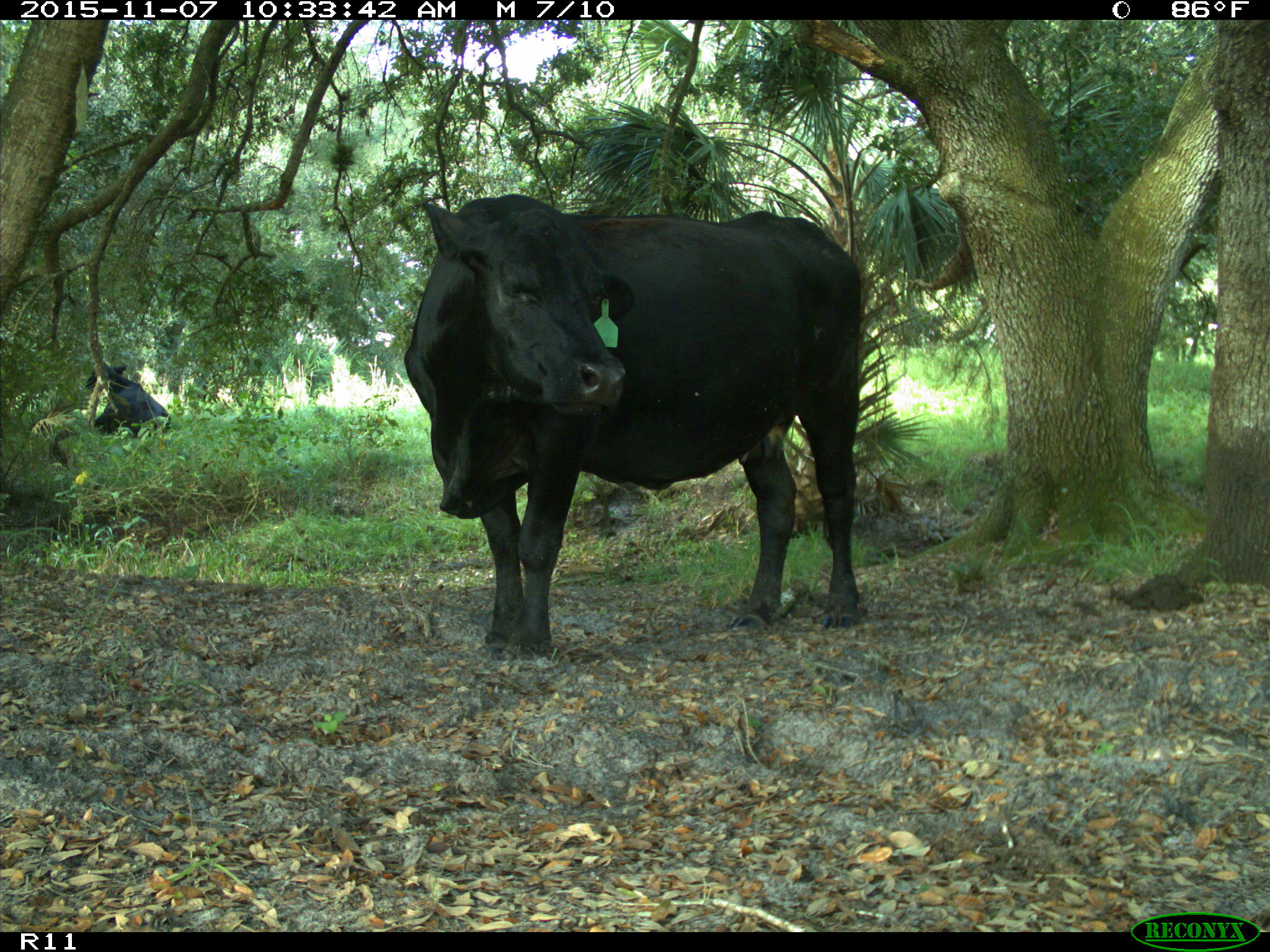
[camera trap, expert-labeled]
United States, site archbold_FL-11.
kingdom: Animalia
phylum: Chordata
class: Mammalia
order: Artiodactyla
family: Bovidae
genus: Bos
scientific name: Bos taurus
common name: domestic cow